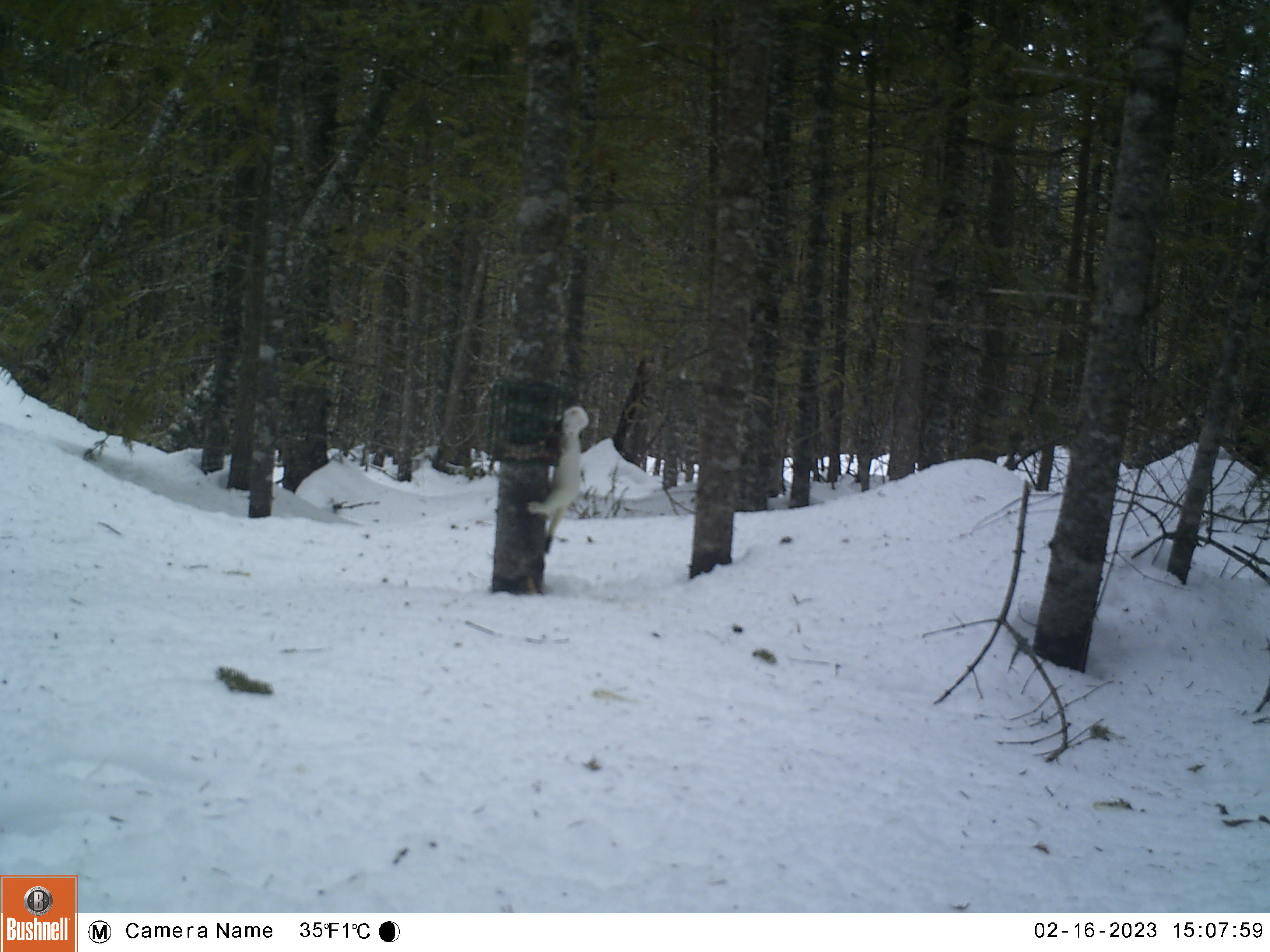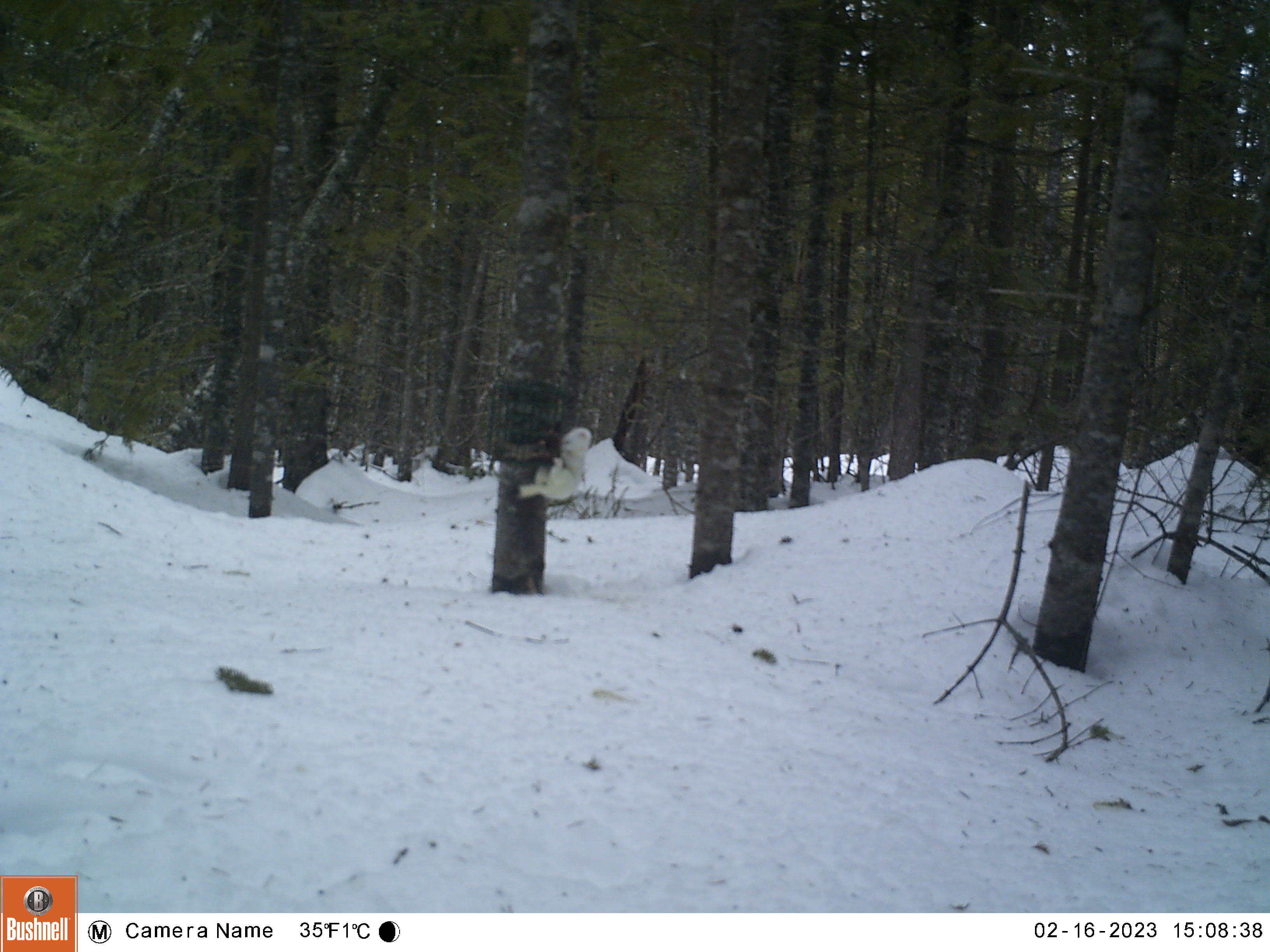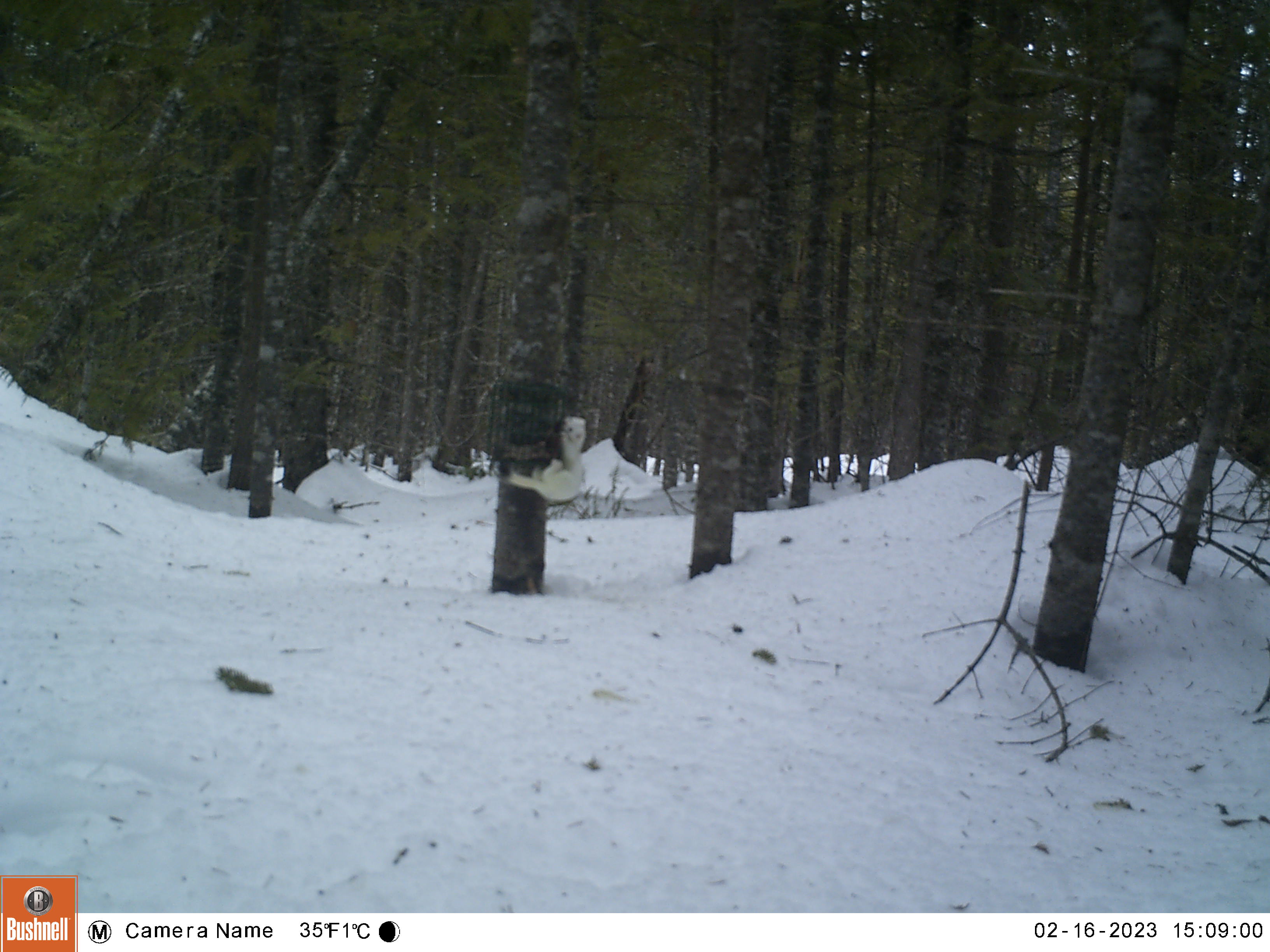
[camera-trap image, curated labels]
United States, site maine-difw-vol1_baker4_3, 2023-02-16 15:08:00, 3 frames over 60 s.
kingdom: Animalia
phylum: Chordata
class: Mammalia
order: Carnivora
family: Mustelidae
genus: Neogale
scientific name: Neogale frenata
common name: long-tailed weasel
Long-tailed weasel (Neogale frenata).